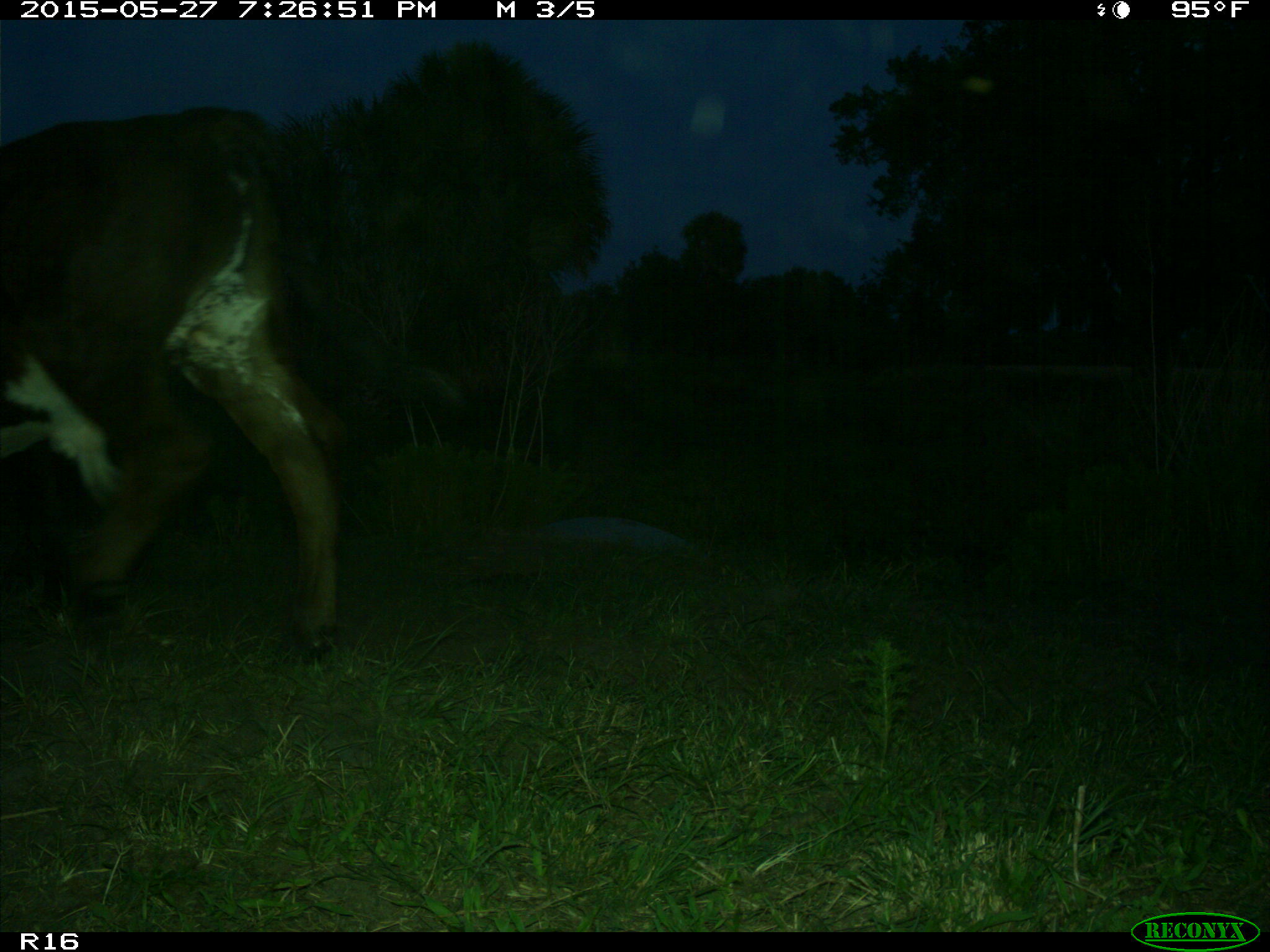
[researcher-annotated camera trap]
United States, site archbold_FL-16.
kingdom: Animalia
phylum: Chordata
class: Mammalia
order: Artiodactyla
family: Bovidae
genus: Bos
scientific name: Bos taurus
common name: domestic cow